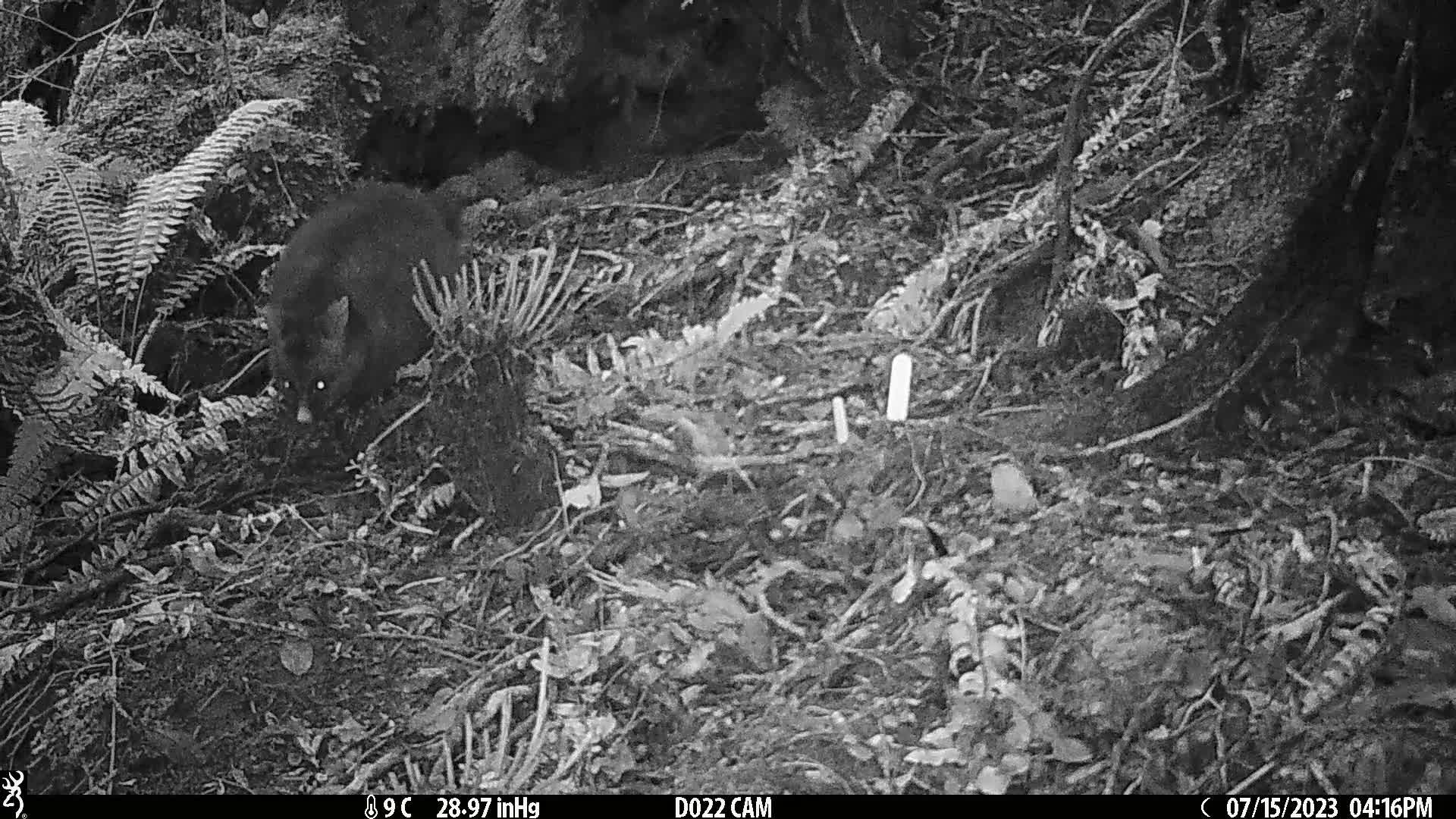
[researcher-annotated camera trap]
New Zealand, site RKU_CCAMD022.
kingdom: Animalia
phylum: Chordata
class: Mammalia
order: Diprotodontia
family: Phalangeridae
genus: Trichosurus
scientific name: Trichosurus vulpecula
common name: common brushtail possum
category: possum